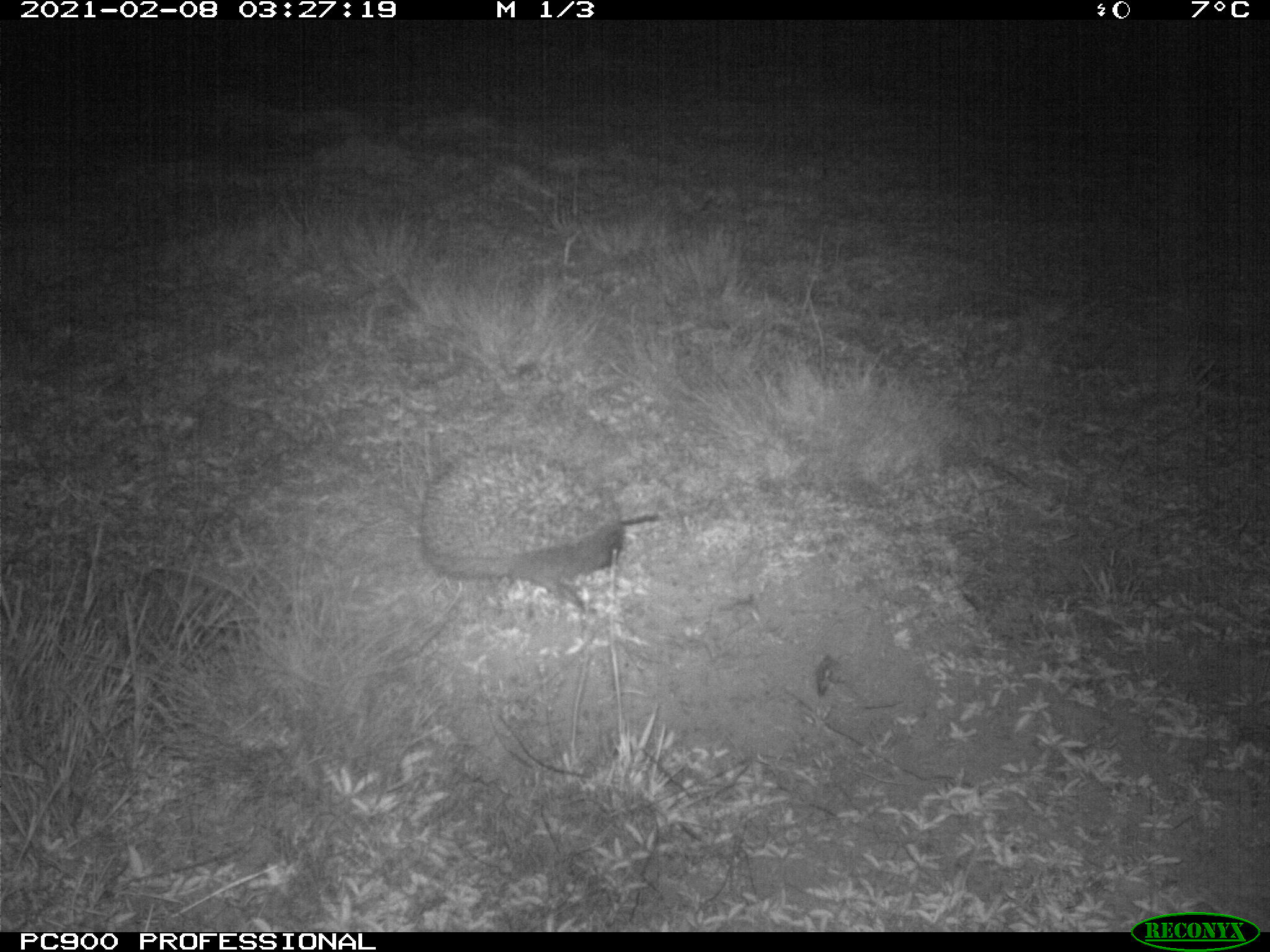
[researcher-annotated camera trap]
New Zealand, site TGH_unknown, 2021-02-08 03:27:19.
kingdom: Animalia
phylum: Chordata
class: Mammalia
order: Eulipotyphla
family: Erinaceidae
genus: Erinaceus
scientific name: Erinaceus europaeus europaeus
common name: european hedgehog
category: hedgehog